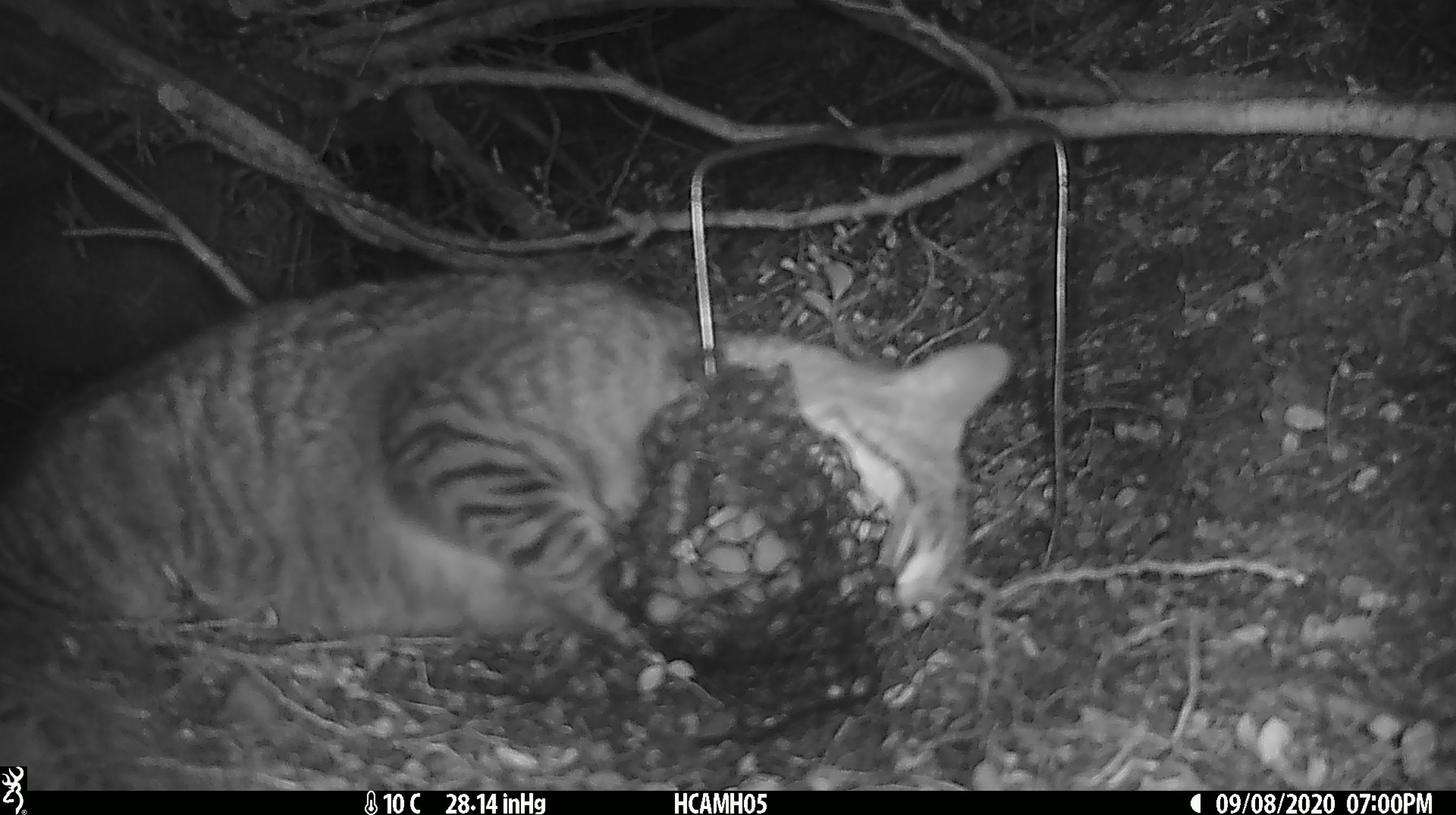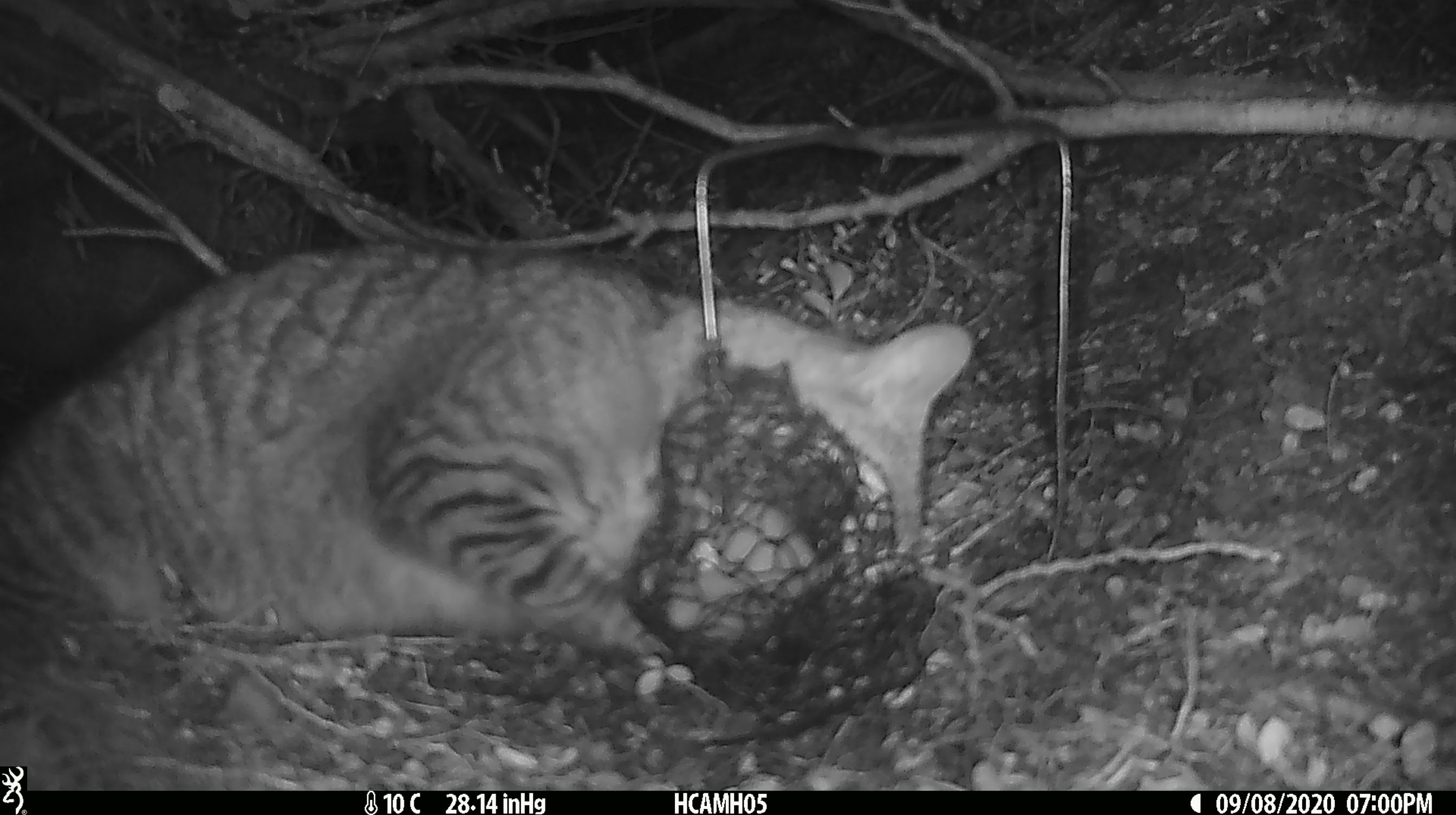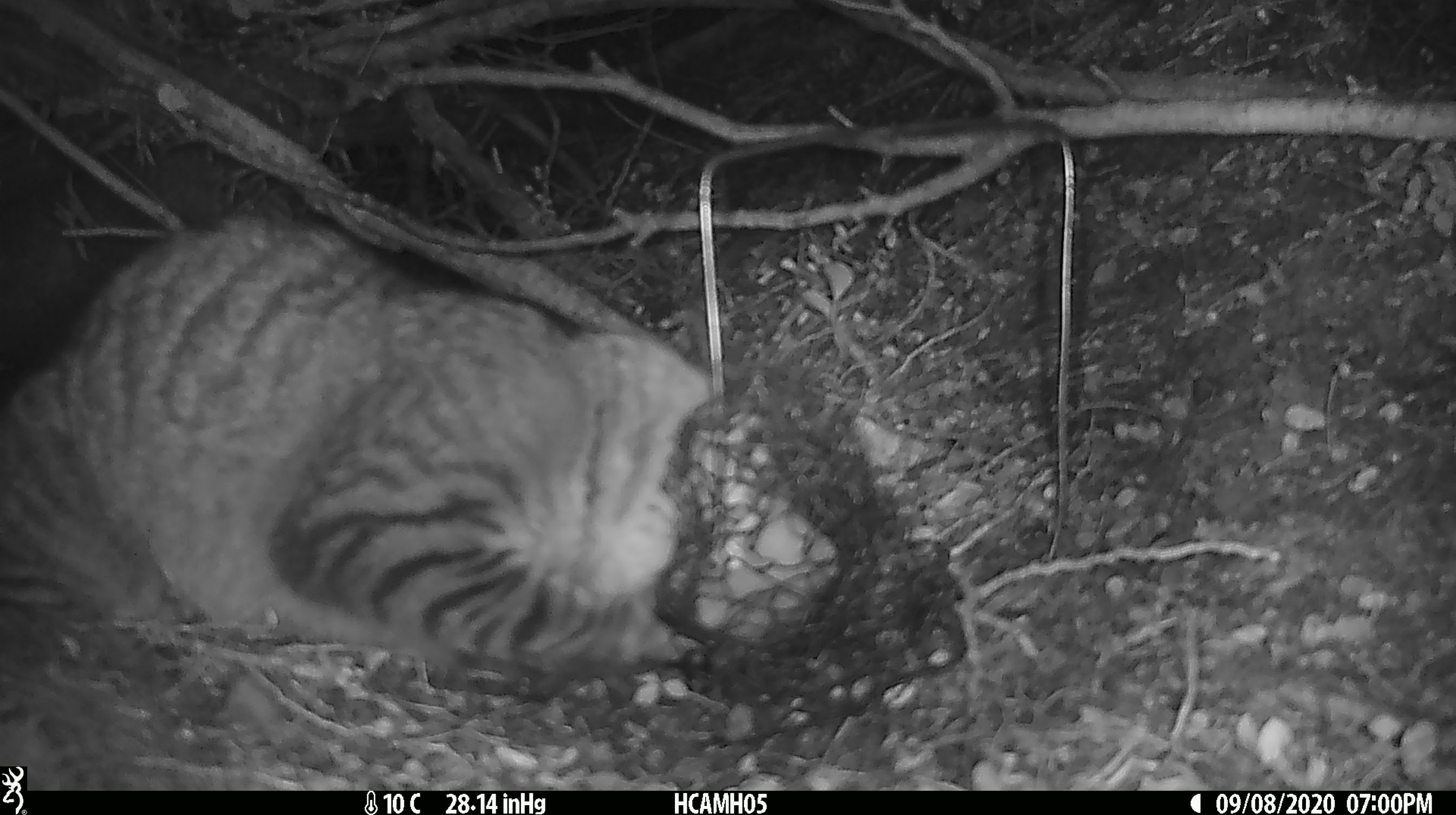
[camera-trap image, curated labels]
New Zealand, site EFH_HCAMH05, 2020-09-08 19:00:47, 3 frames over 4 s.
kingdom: Animalia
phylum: Chordata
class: Mammalia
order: Carnivora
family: Felidae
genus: Felis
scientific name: Felis catus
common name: domestic cat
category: cat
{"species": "cat (domestic cat) (Felis catus)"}